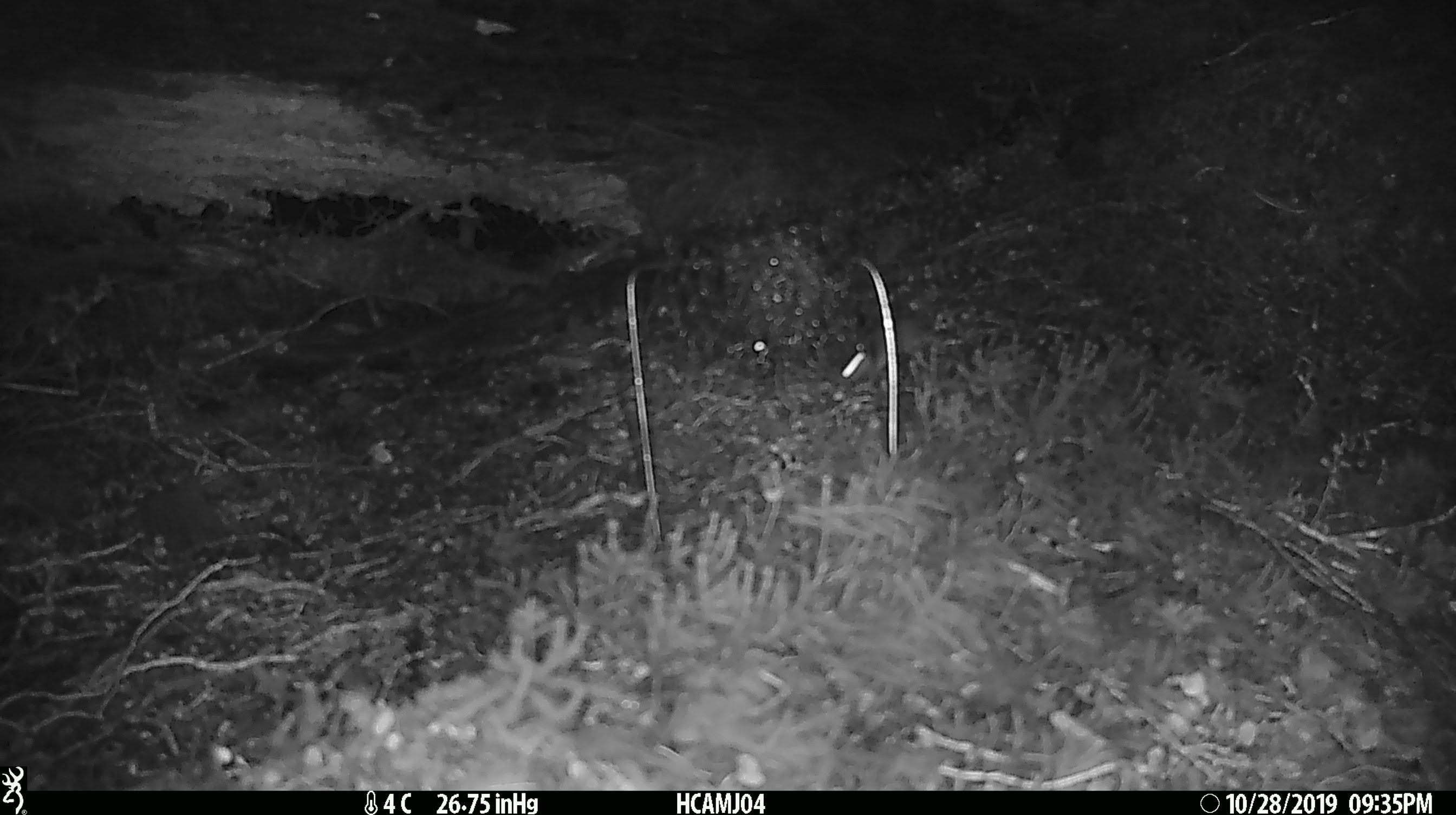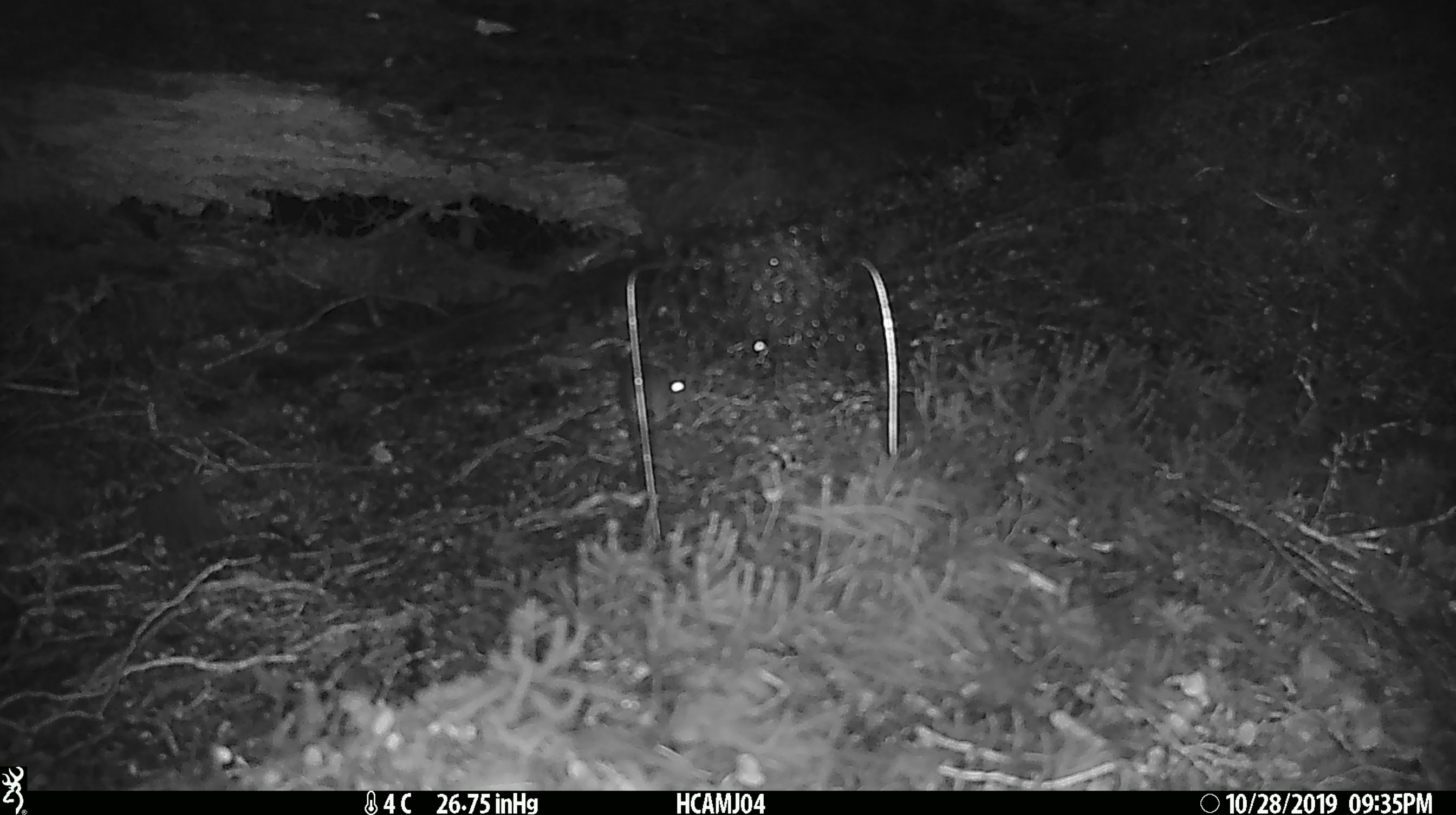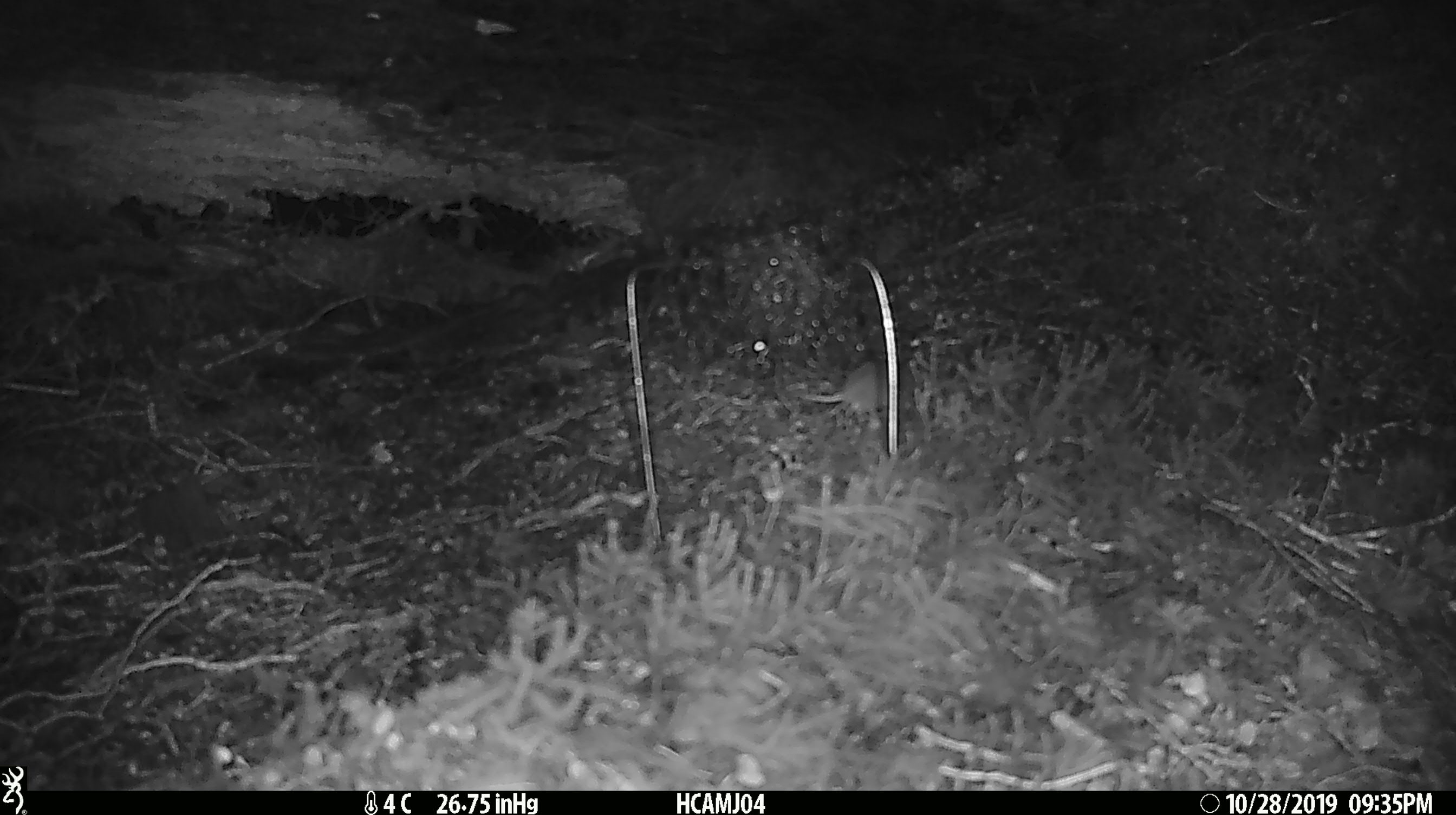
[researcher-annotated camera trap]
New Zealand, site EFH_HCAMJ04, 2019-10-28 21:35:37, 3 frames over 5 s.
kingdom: Animalia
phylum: Chordata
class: Mammalia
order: Rodentia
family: Muridae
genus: Mus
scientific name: Mus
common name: mouse